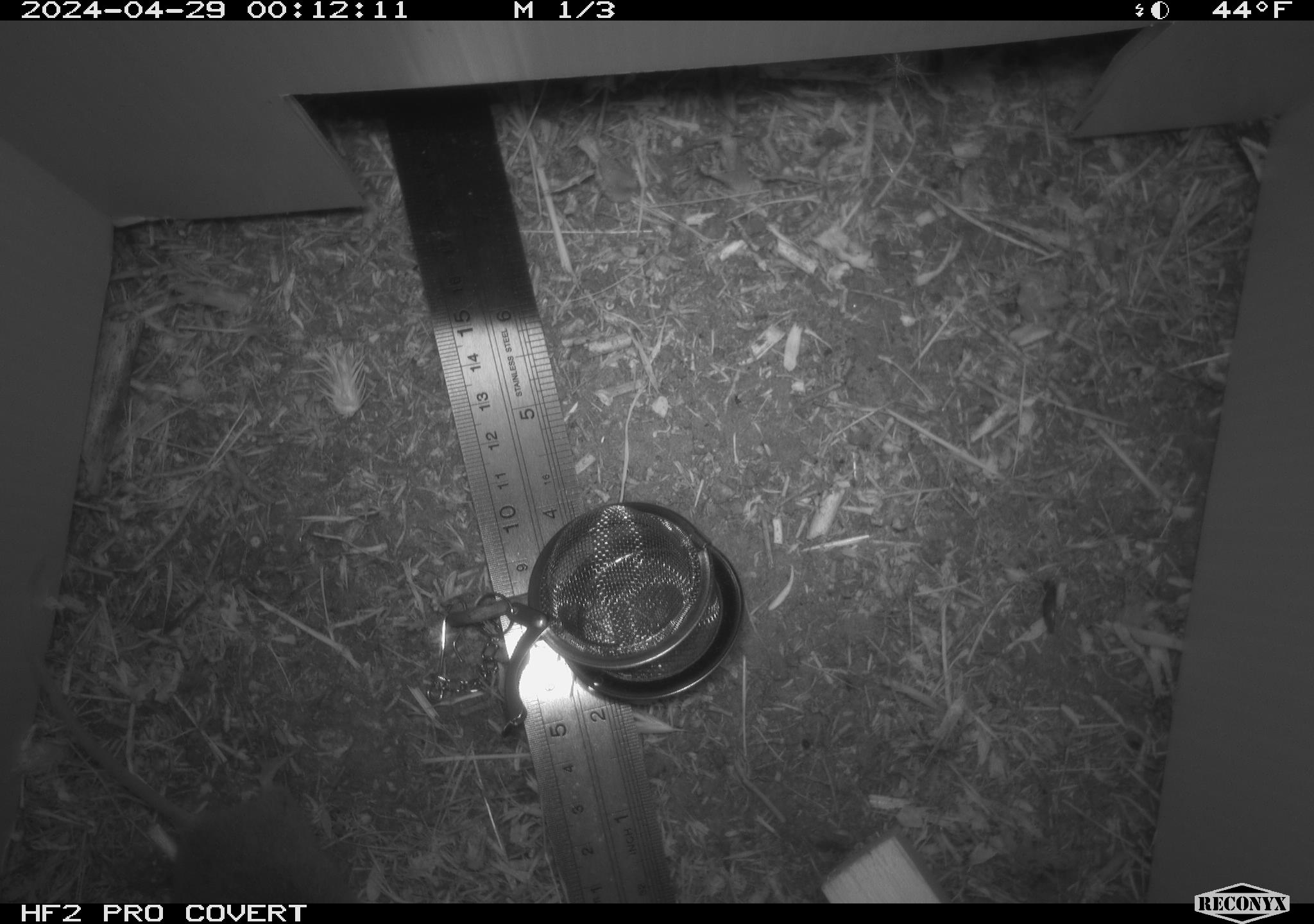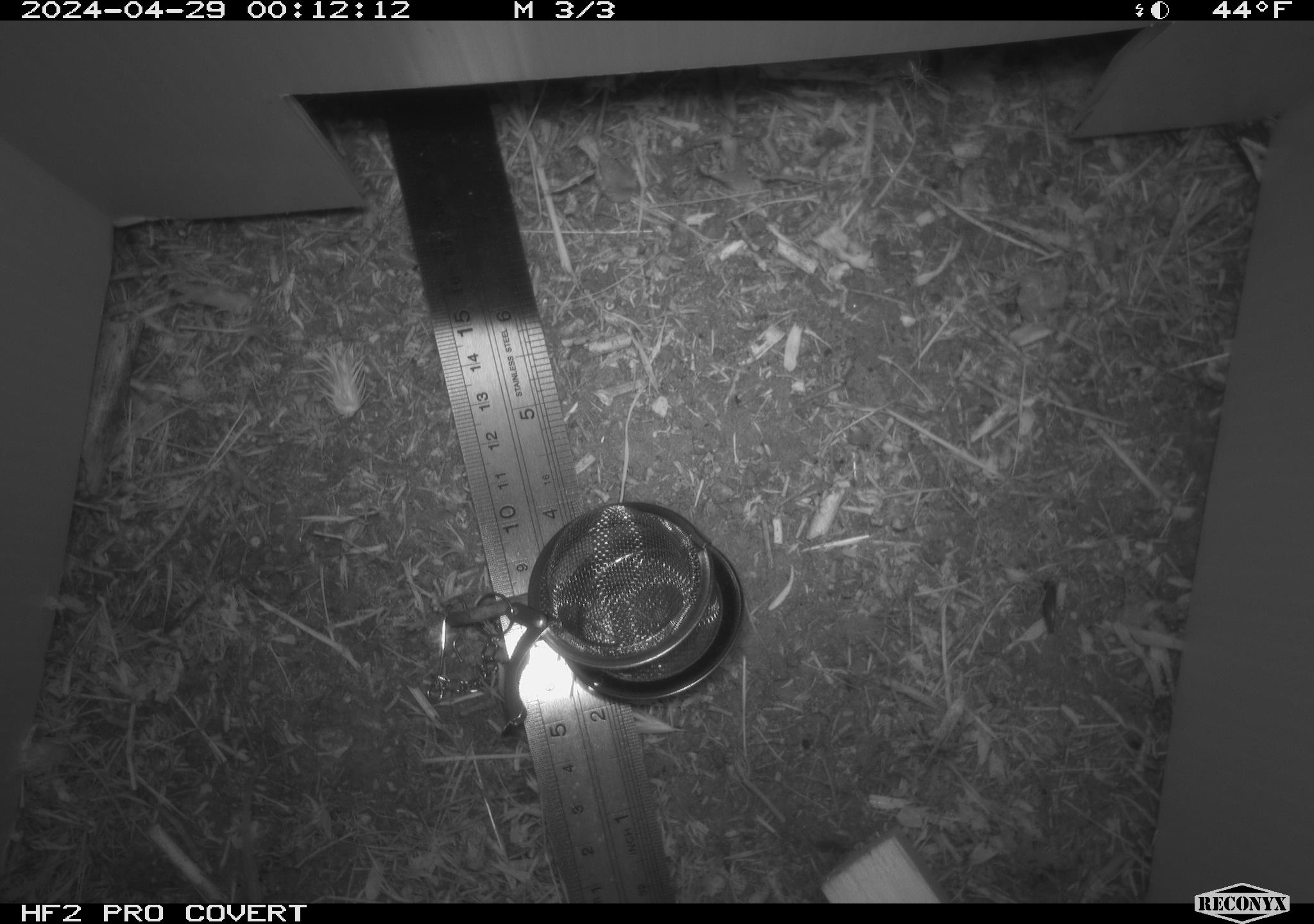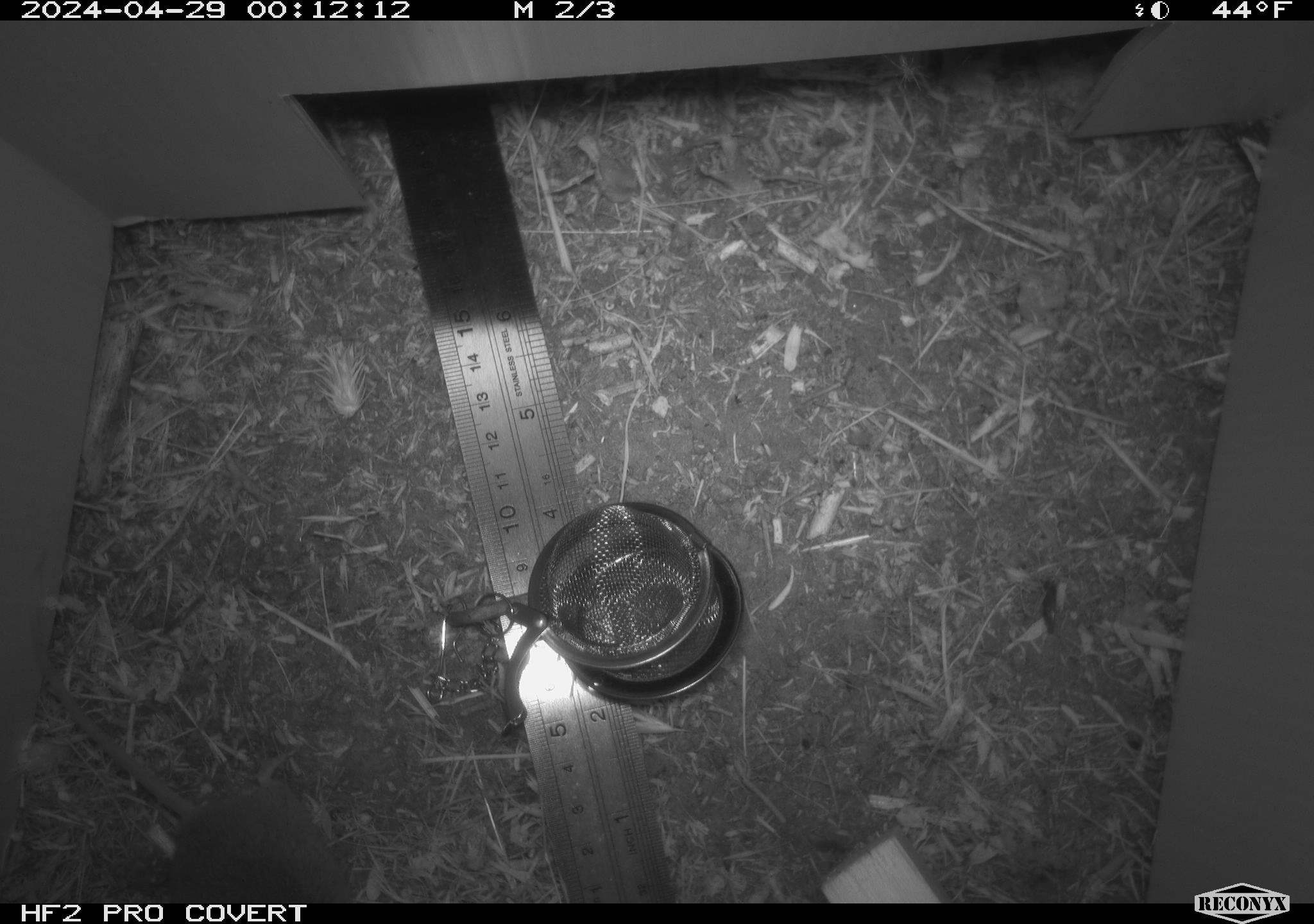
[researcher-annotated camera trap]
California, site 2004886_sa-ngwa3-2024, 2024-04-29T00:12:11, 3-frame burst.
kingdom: Animalia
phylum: Chordata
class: Mammalia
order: Rodentia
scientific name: Rodentia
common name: mouse species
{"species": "mouse species (Rodentia)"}